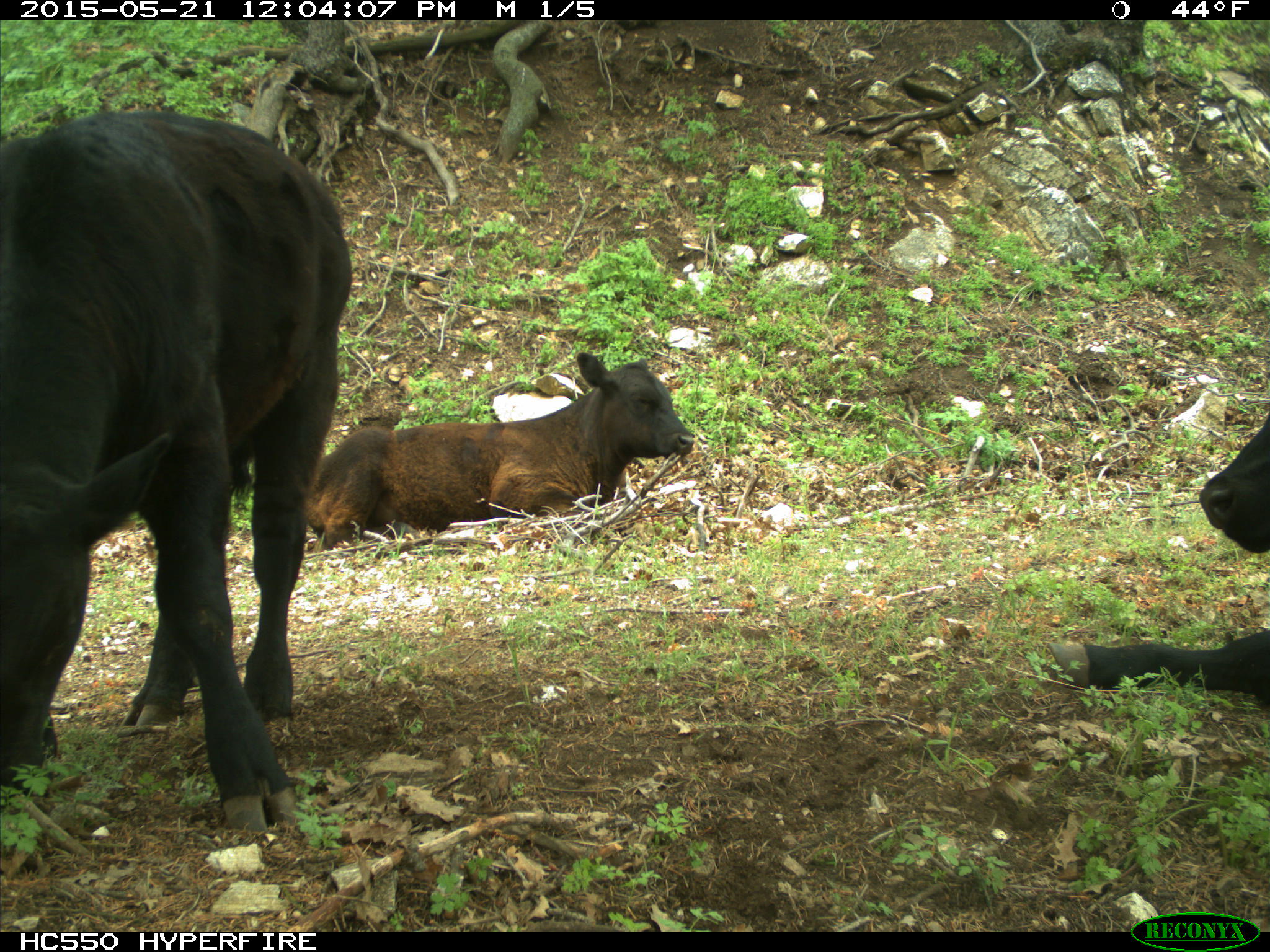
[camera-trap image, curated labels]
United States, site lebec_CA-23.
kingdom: Animalia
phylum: Chordata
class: Mammalia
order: Artiodactyla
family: Bovidae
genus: Bos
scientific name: Bos taurus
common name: domestic cow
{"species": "Bos taurus (domestic cow)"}